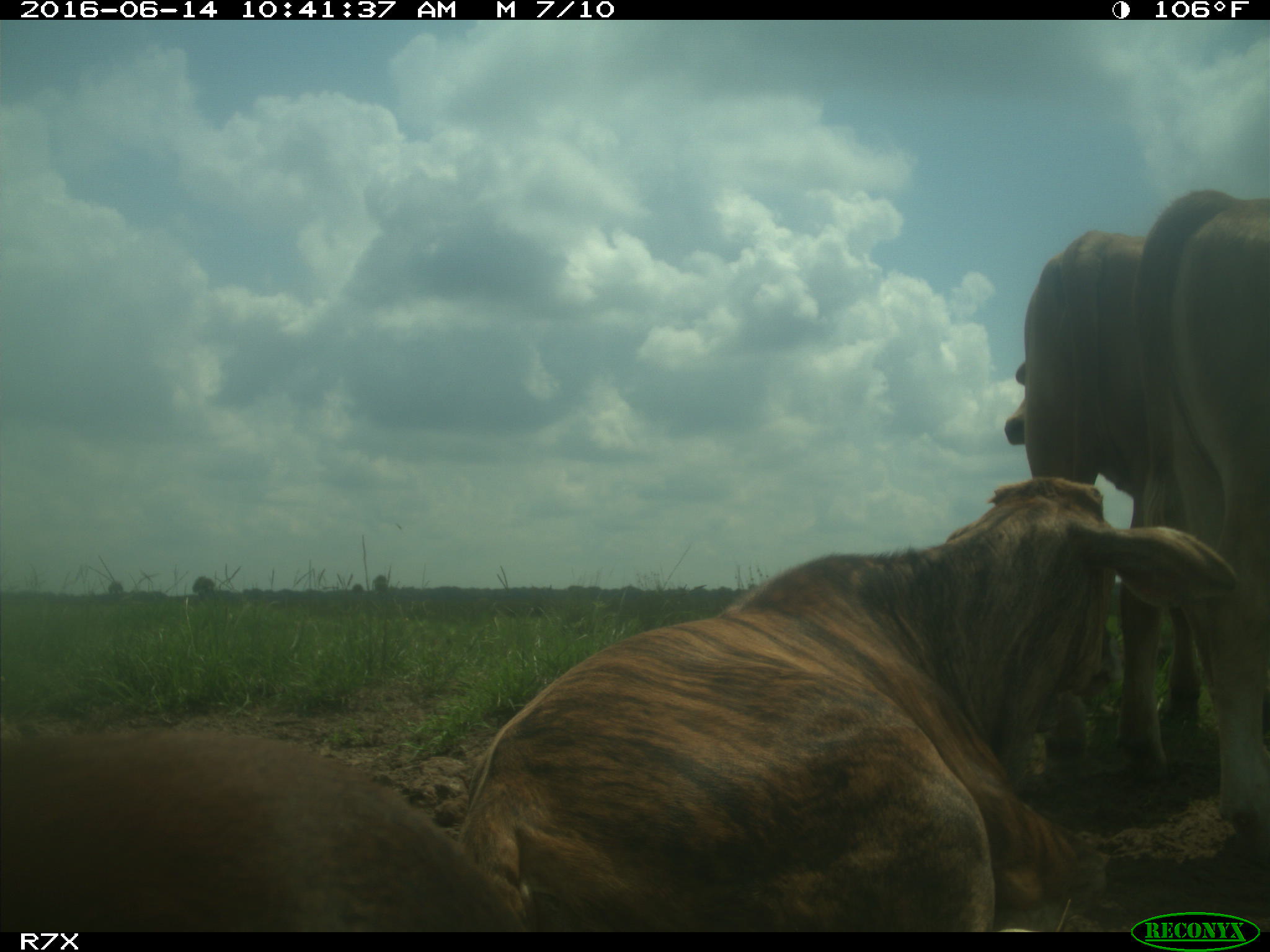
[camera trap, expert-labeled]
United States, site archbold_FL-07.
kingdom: Animalia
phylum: Chordata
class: Mammalia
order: Artiodactyla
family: Bovidae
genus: Bos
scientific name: Bos taurus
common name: domestic cow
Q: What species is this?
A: Bos taurus (domestic cow).